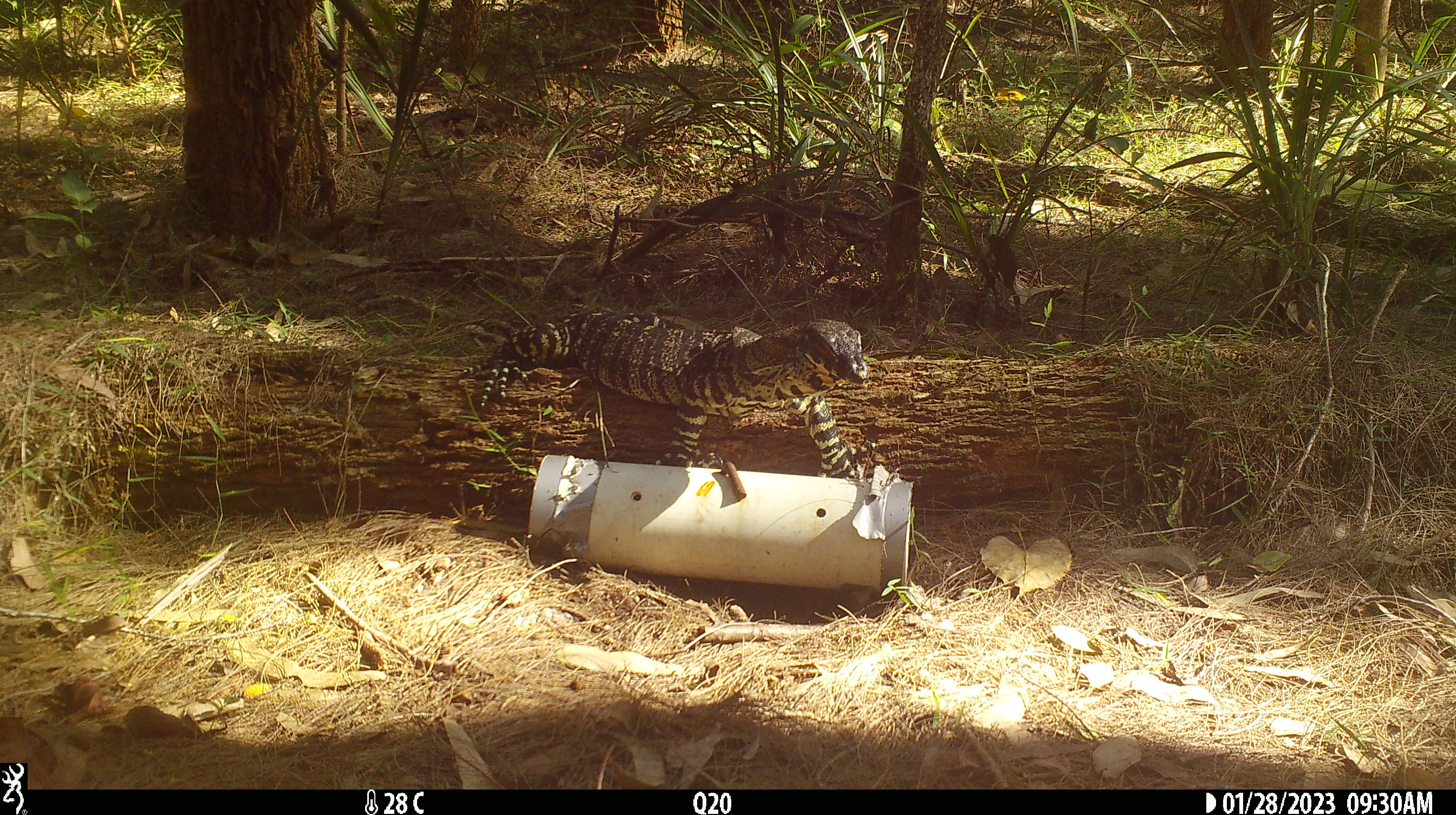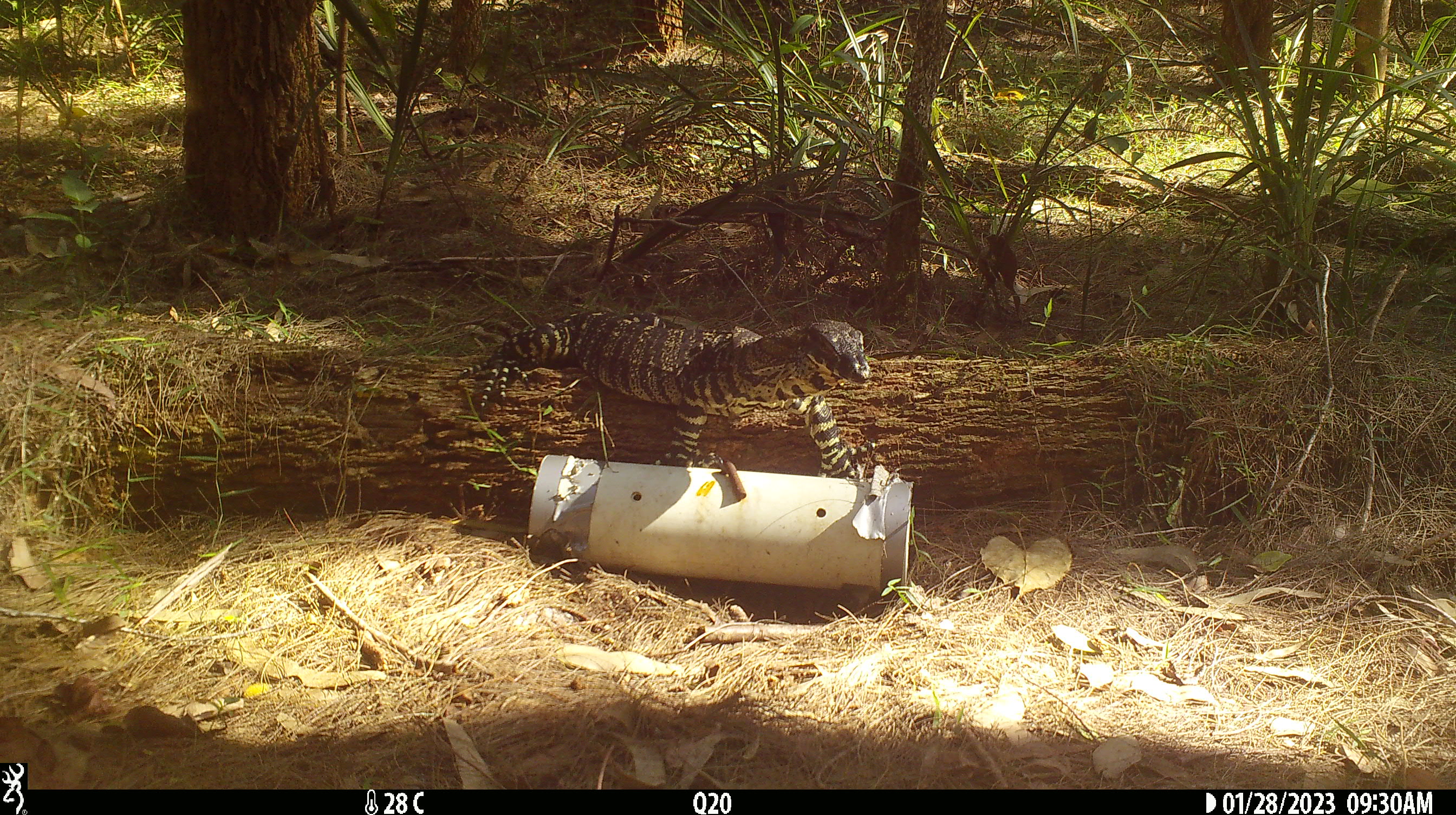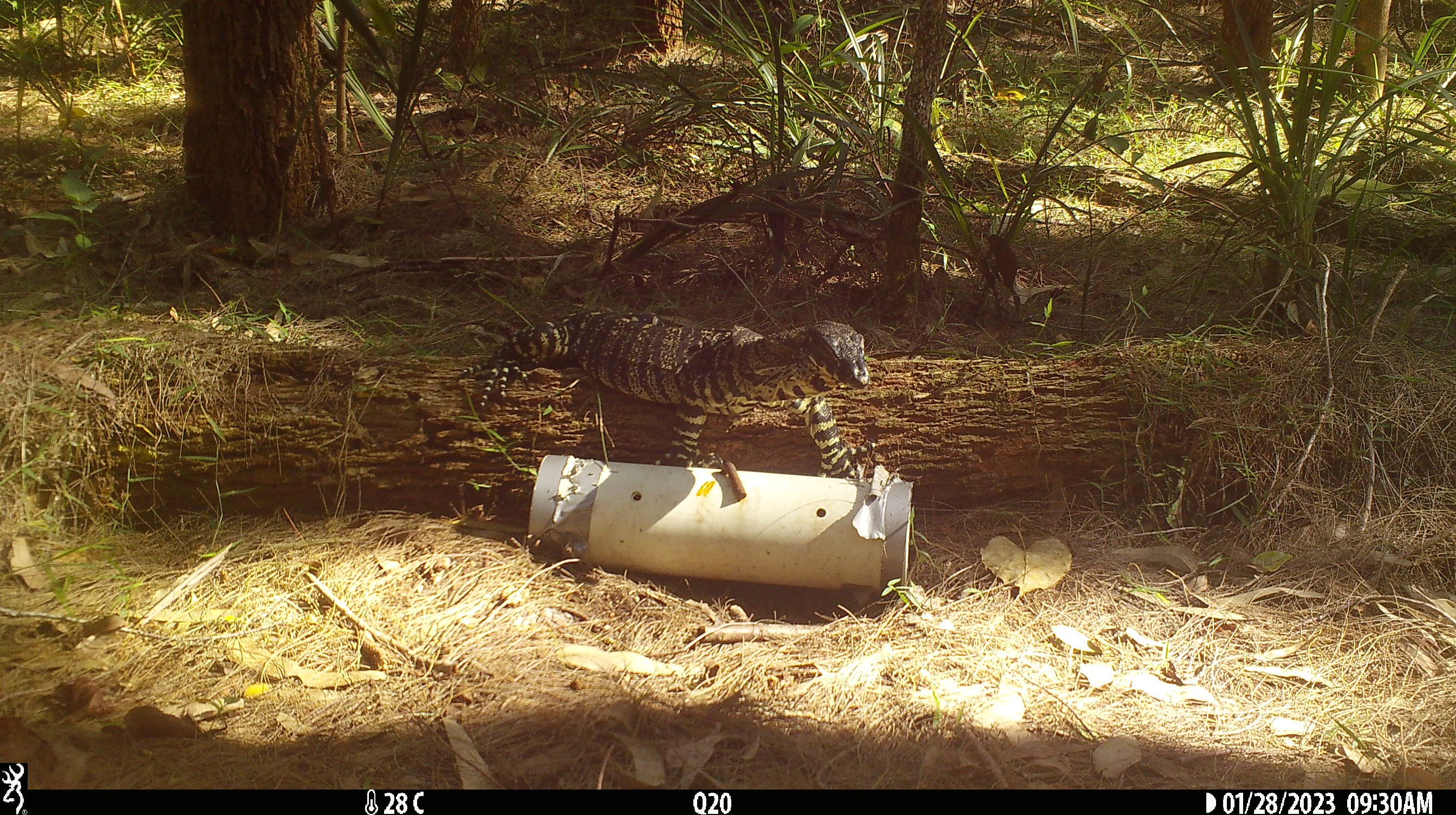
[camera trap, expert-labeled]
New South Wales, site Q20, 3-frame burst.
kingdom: Animalia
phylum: Chordata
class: Reptilia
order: Squamata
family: Varanidae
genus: Varanus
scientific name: Varanus varius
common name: lace monitor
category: goanna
Goanna (lace monitor) (Varanus varius).